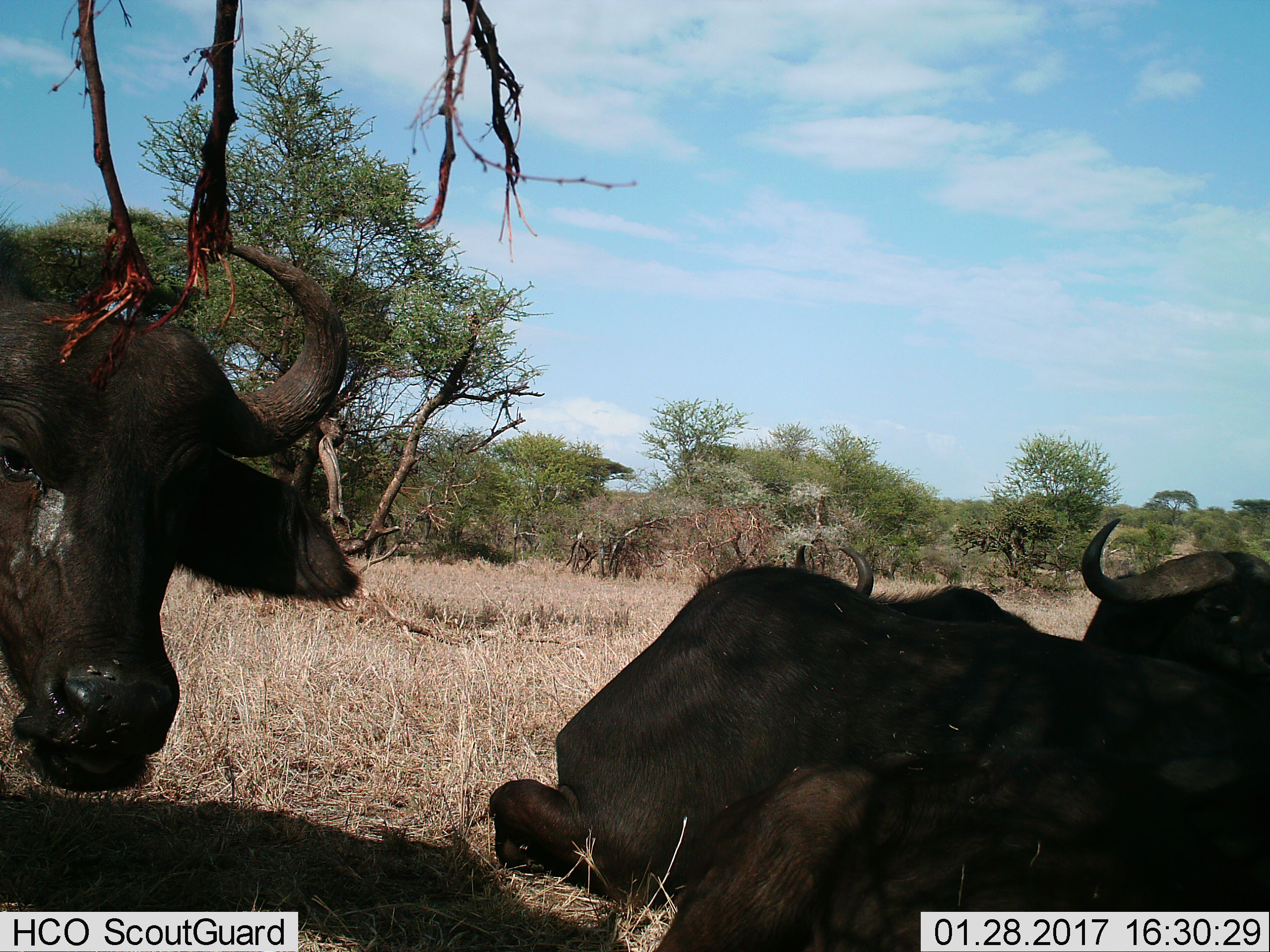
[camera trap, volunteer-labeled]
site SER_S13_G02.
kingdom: Animalia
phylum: Chordata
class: Mammalia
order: Artiodactyla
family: Bovidae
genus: Syncerus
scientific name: Syncerus caffer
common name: african buffalo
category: buffalo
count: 3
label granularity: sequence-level